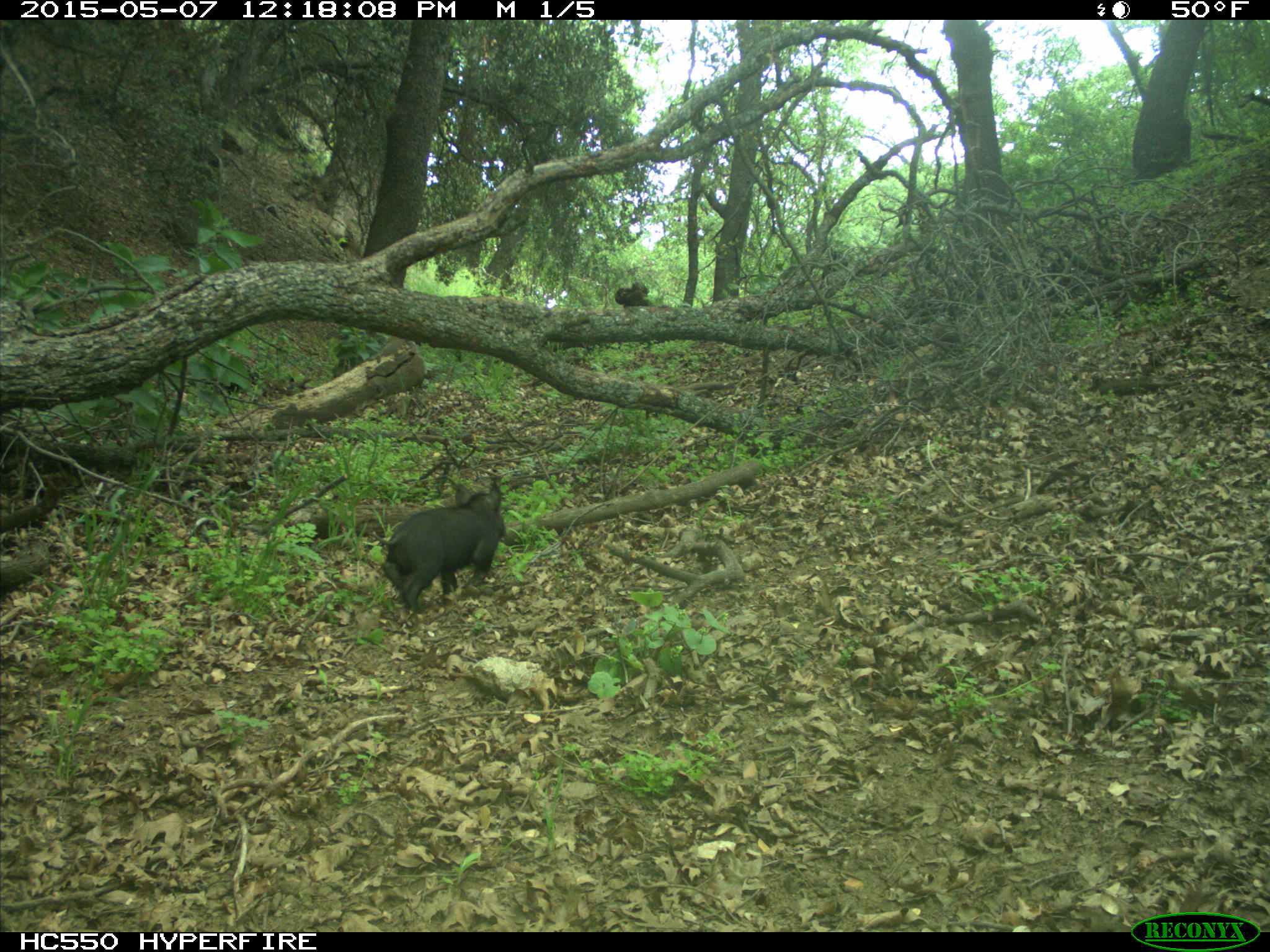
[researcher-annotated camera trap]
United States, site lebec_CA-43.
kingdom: Animalia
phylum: Chordata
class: Mammalia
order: Artiodactyla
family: Suidae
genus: Sus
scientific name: Sus scrofa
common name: wild boar